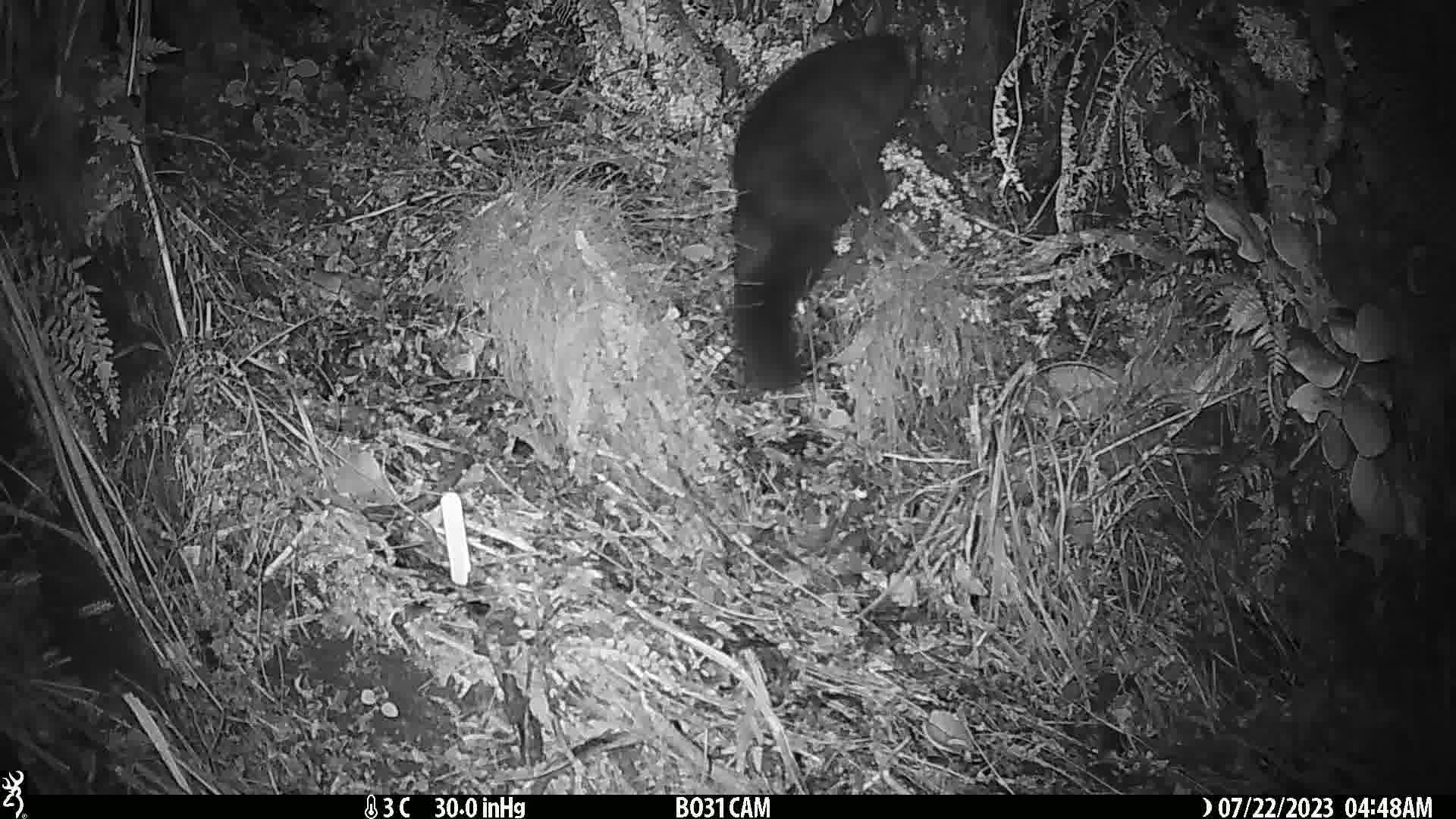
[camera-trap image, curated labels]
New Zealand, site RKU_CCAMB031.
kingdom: Animalia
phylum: Chordata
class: Mammalia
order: Diprotodontia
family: Phalangeridae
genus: Trichosurus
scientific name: Trichosurus vulpecula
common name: common brushtail possum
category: possum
Possum (common brushtail possum) (Trichosurus vulpecula).